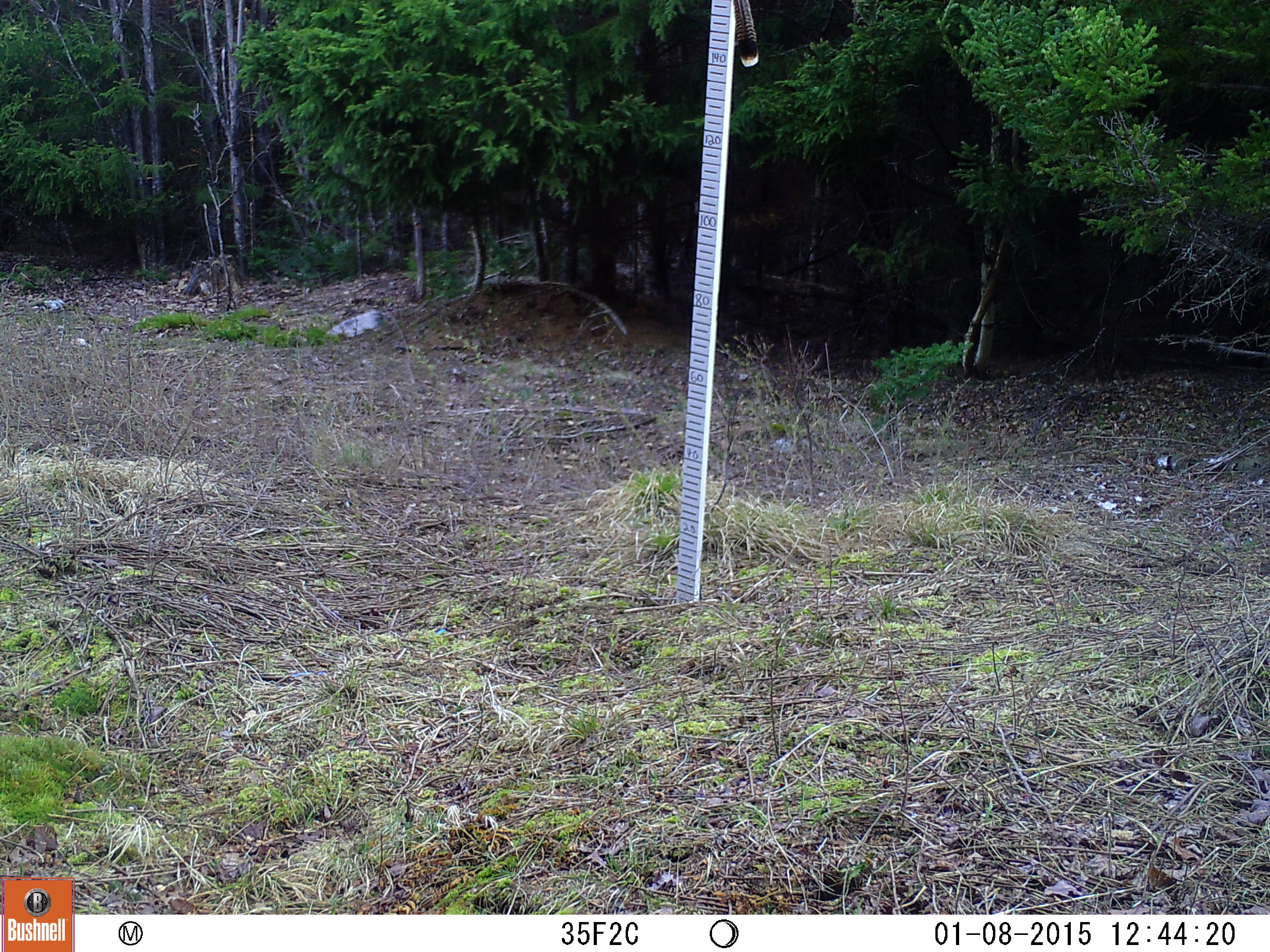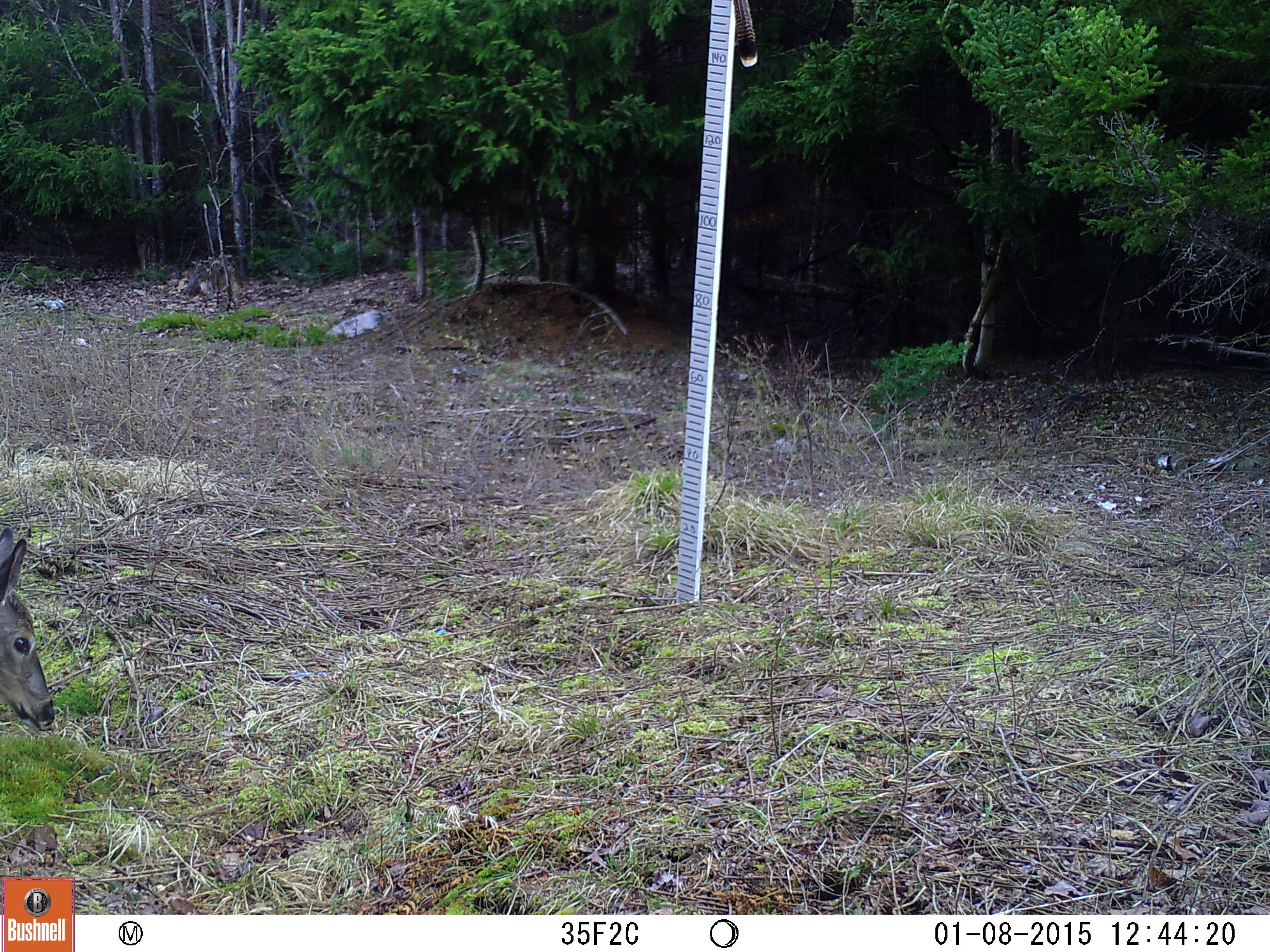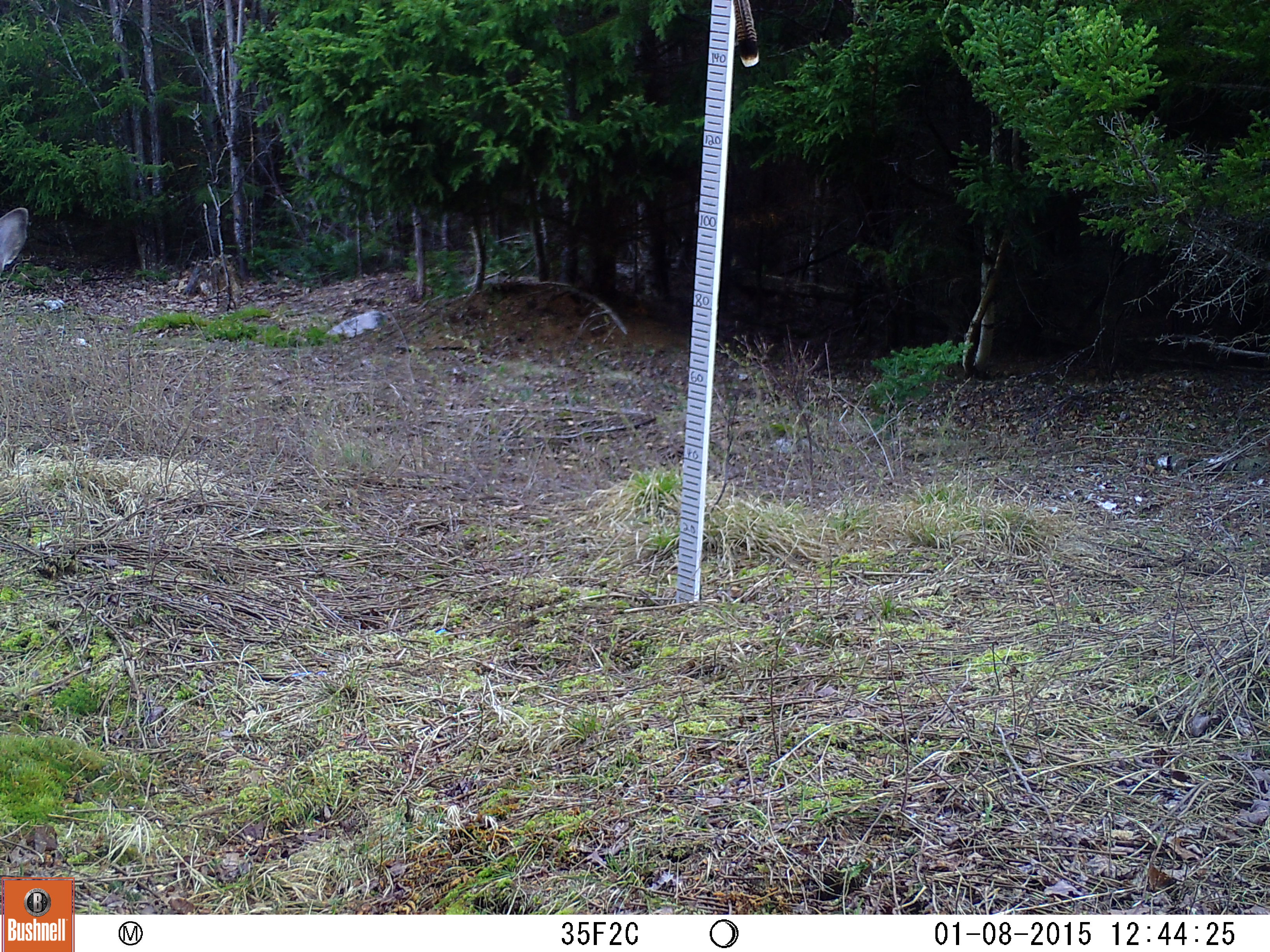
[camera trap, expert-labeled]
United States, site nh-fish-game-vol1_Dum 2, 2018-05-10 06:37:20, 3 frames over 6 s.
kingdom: Animalia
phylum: Chordata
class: Mammalia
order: Artiodactyla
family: Cervidae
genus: Odocoileus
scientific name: Odocoileus virginianus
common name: white-tailed deer